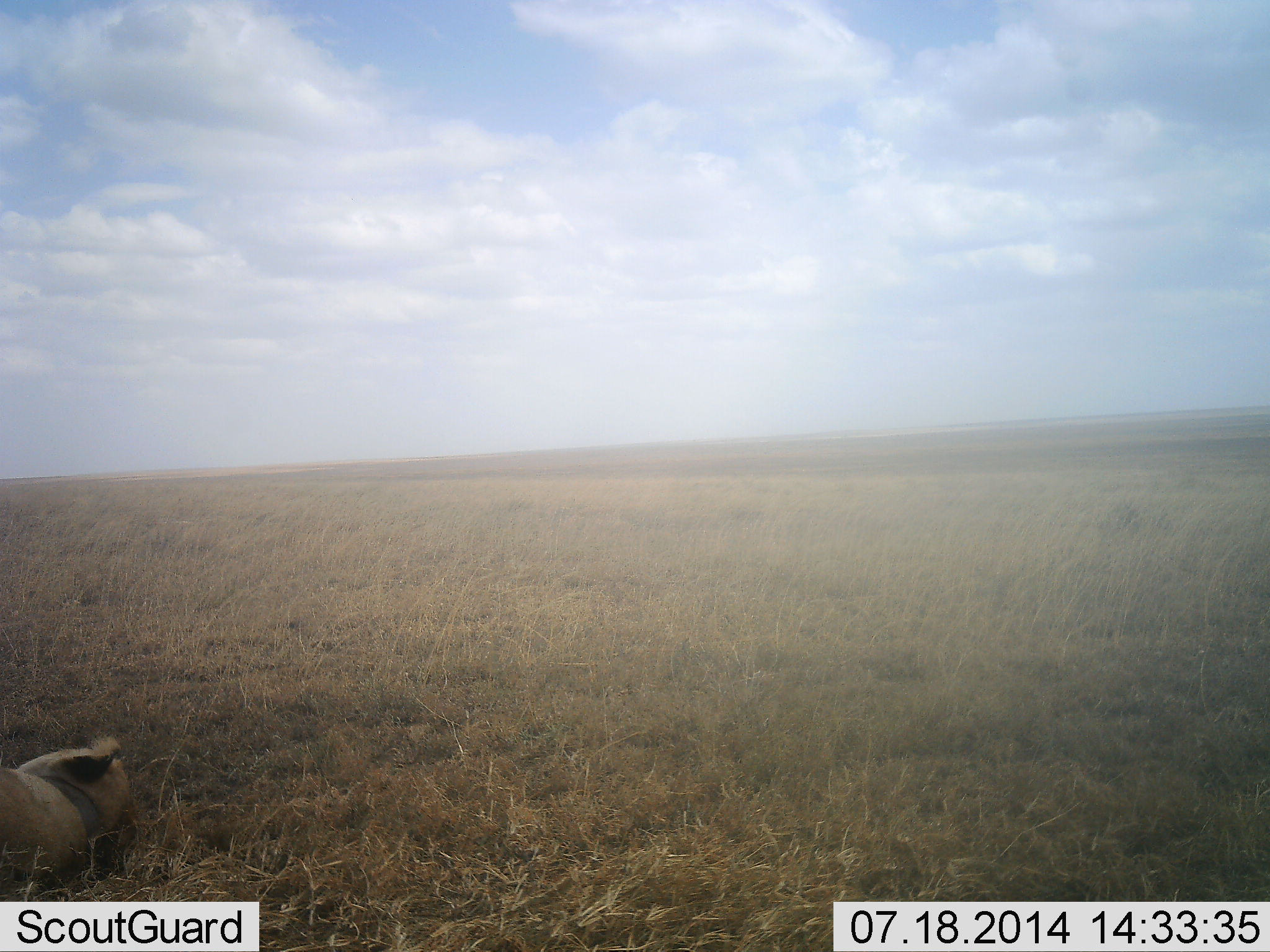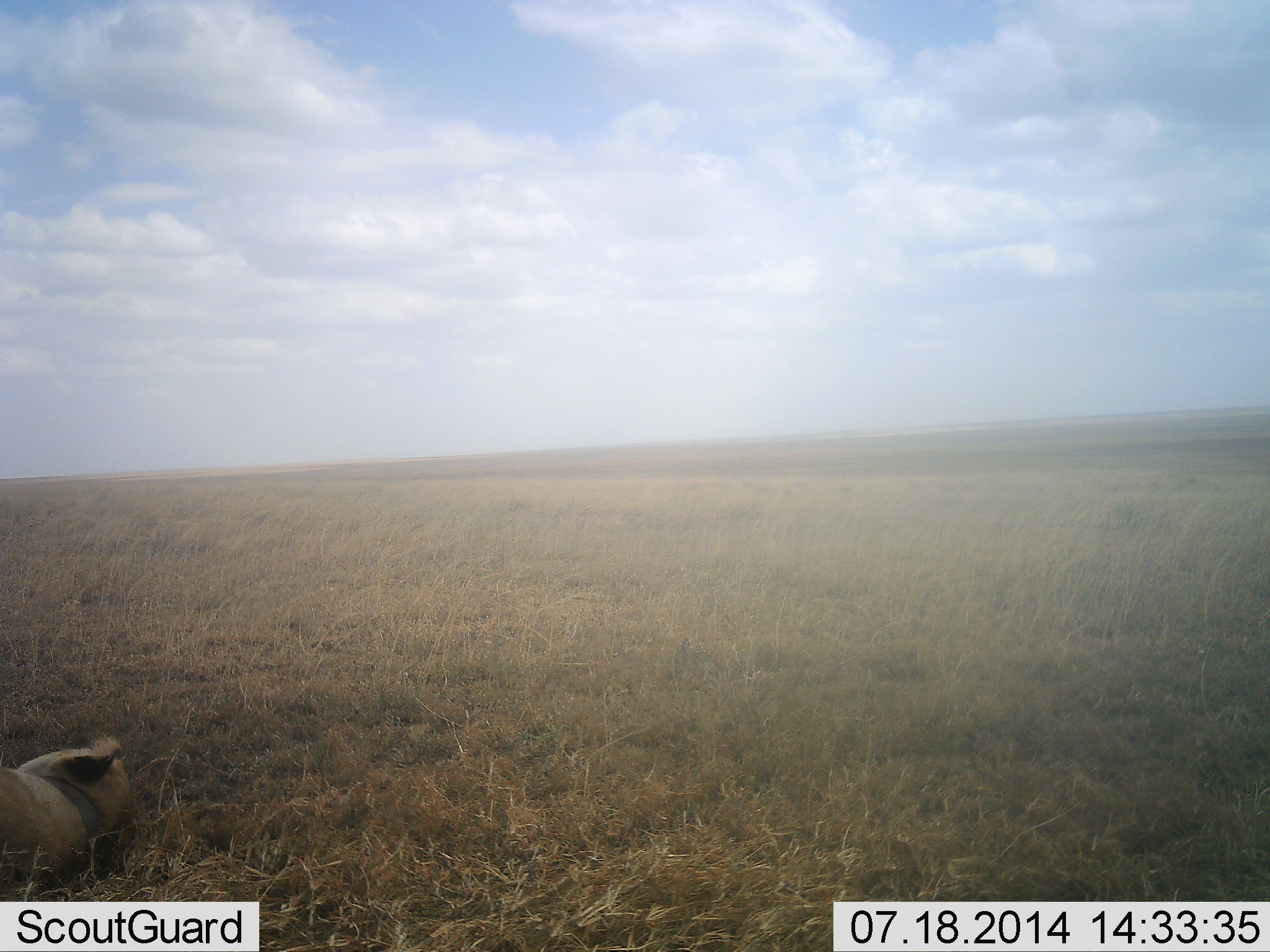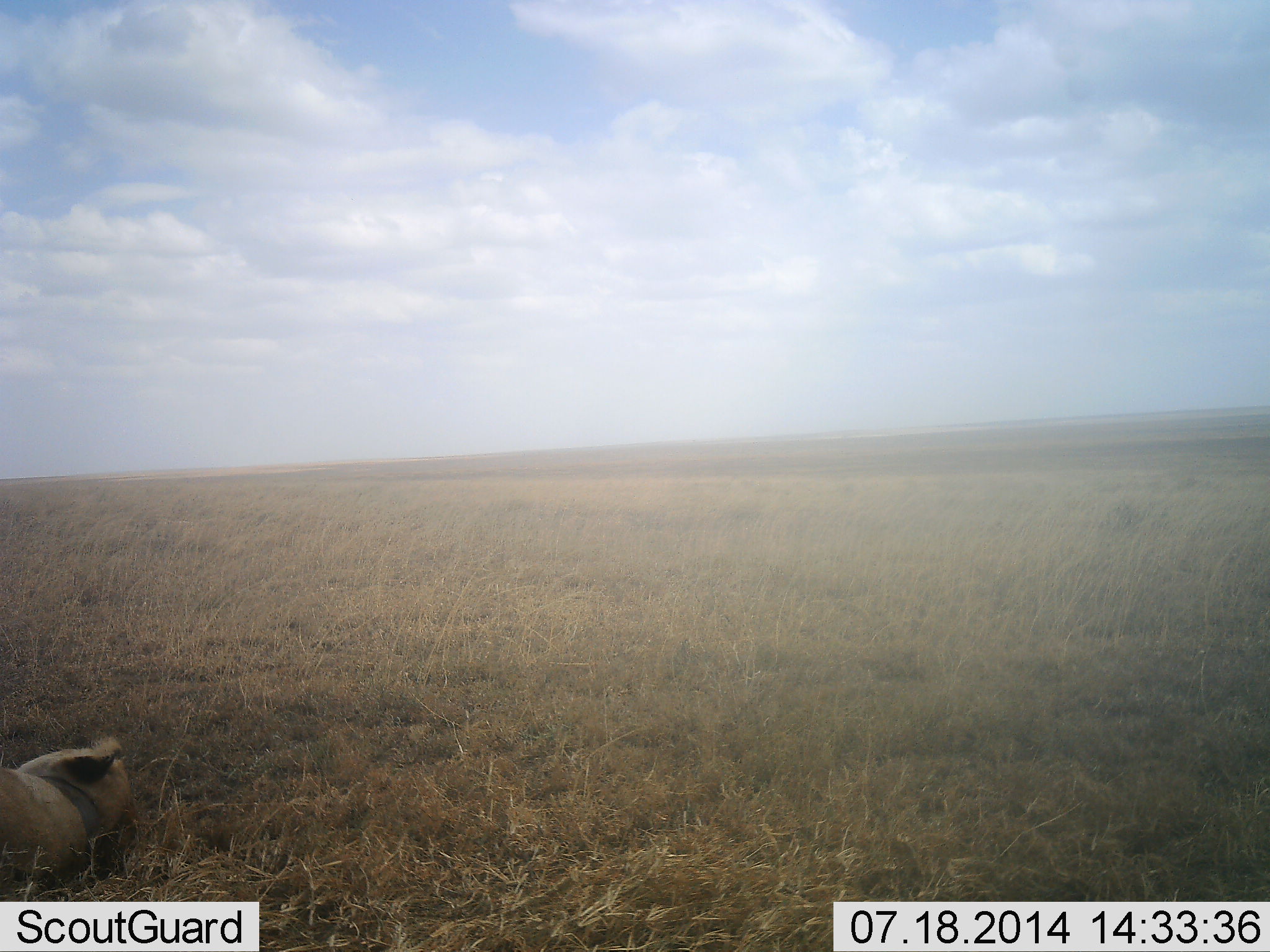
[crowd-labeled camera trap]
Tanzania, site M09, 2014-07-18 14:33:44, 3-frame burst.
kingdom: Animalia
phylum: Chordata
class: Mammalia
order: Carnivora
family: Felidae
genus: Panthera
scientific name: Panthera leo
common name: lion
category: lionfemale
Lionfemale (lion) (Panthera leo), count 1. Behavior (volunteer vote fractions): standing 0%, resting 100%, moving 0%, interacting 0%. Young present (vote fraction): 0%. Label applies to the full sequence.